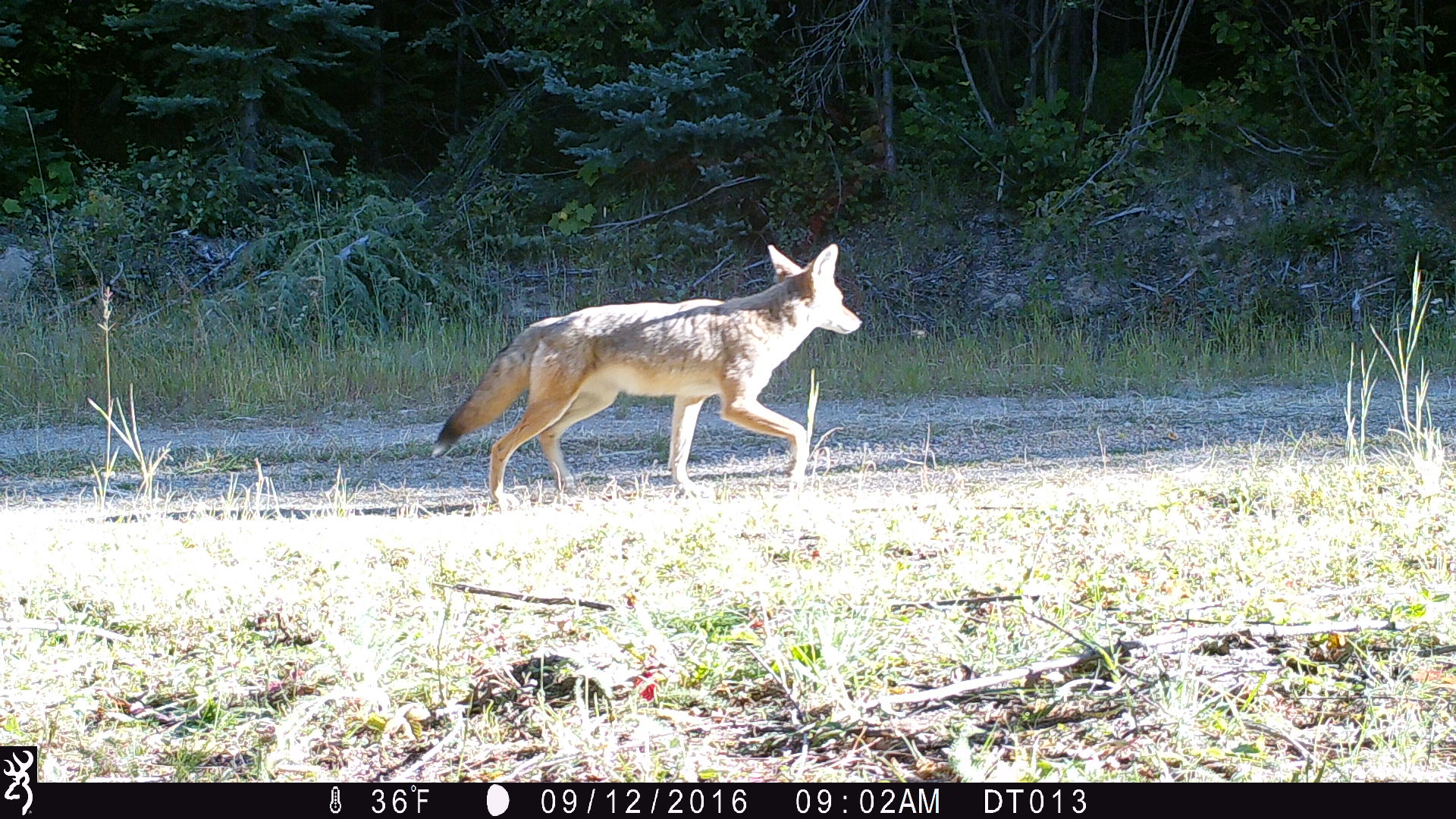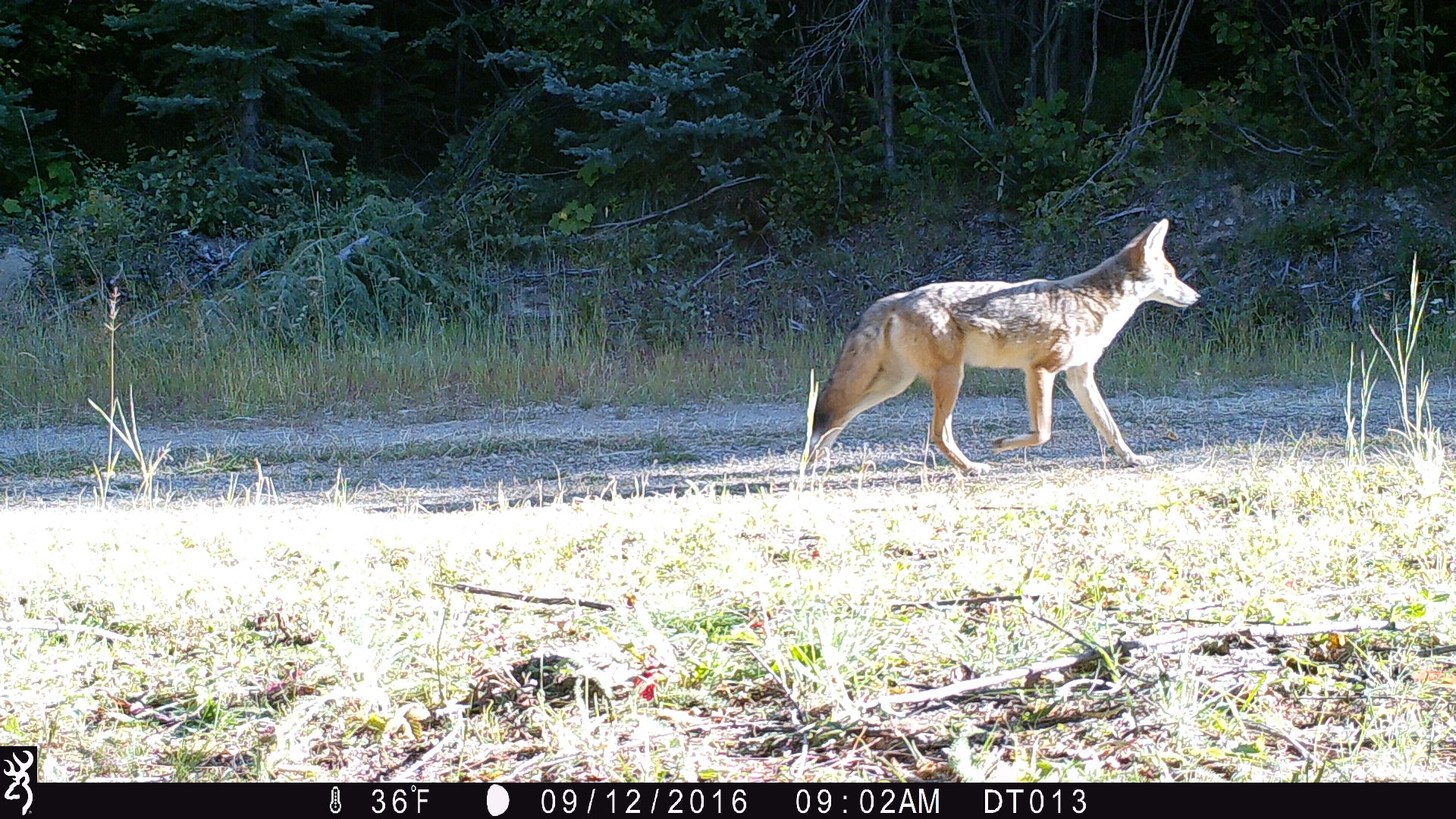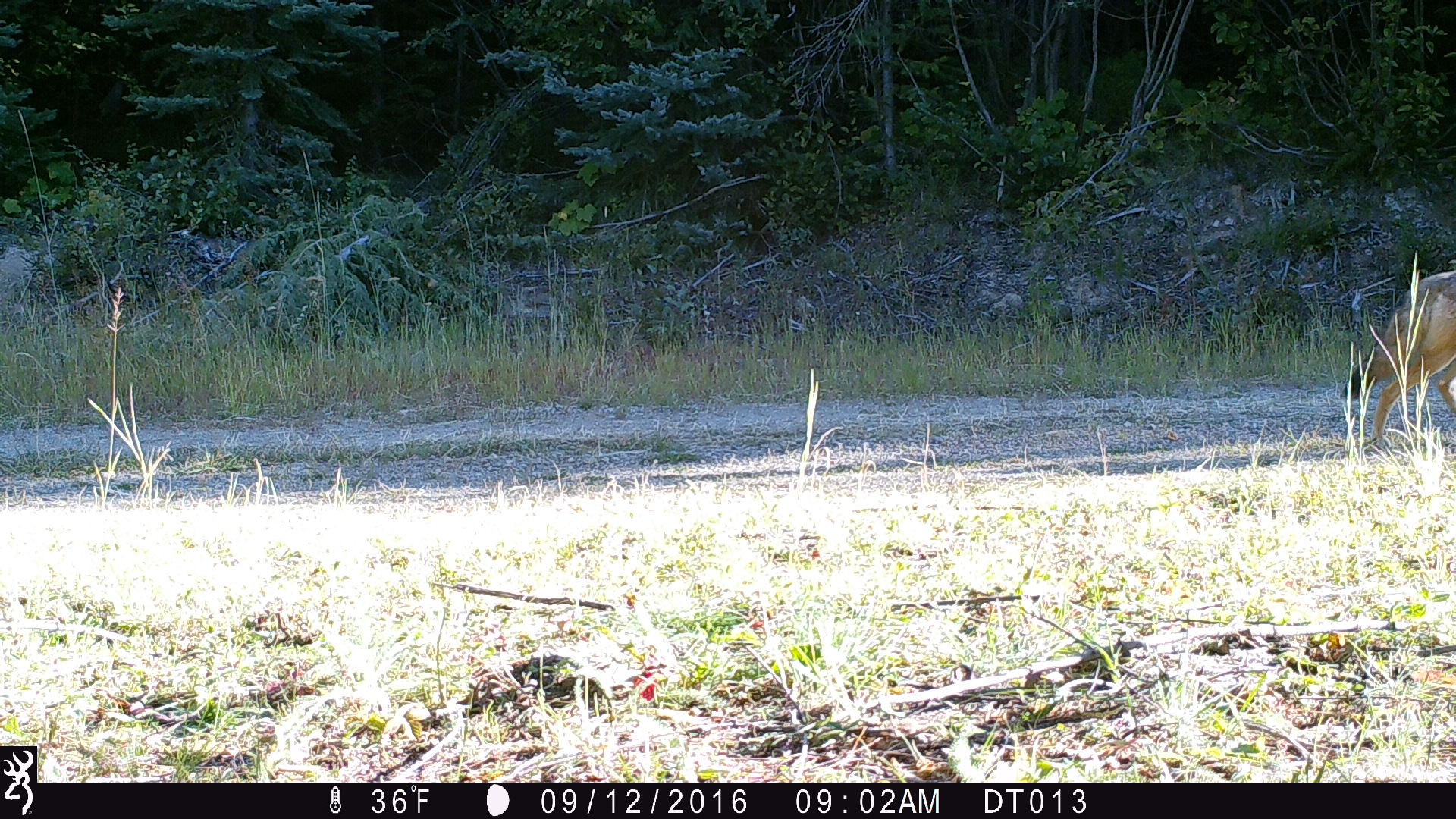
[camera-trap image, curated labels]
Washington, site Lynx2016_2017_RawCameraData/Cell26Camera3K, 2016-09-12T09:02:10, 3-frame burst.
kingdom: Animalia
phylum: Chordata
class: Mammalia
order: Carnivora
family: Canidae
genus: Canis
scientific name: Canis latrans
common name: coyote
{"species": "Canis latrans (coyote)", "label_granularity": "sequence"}